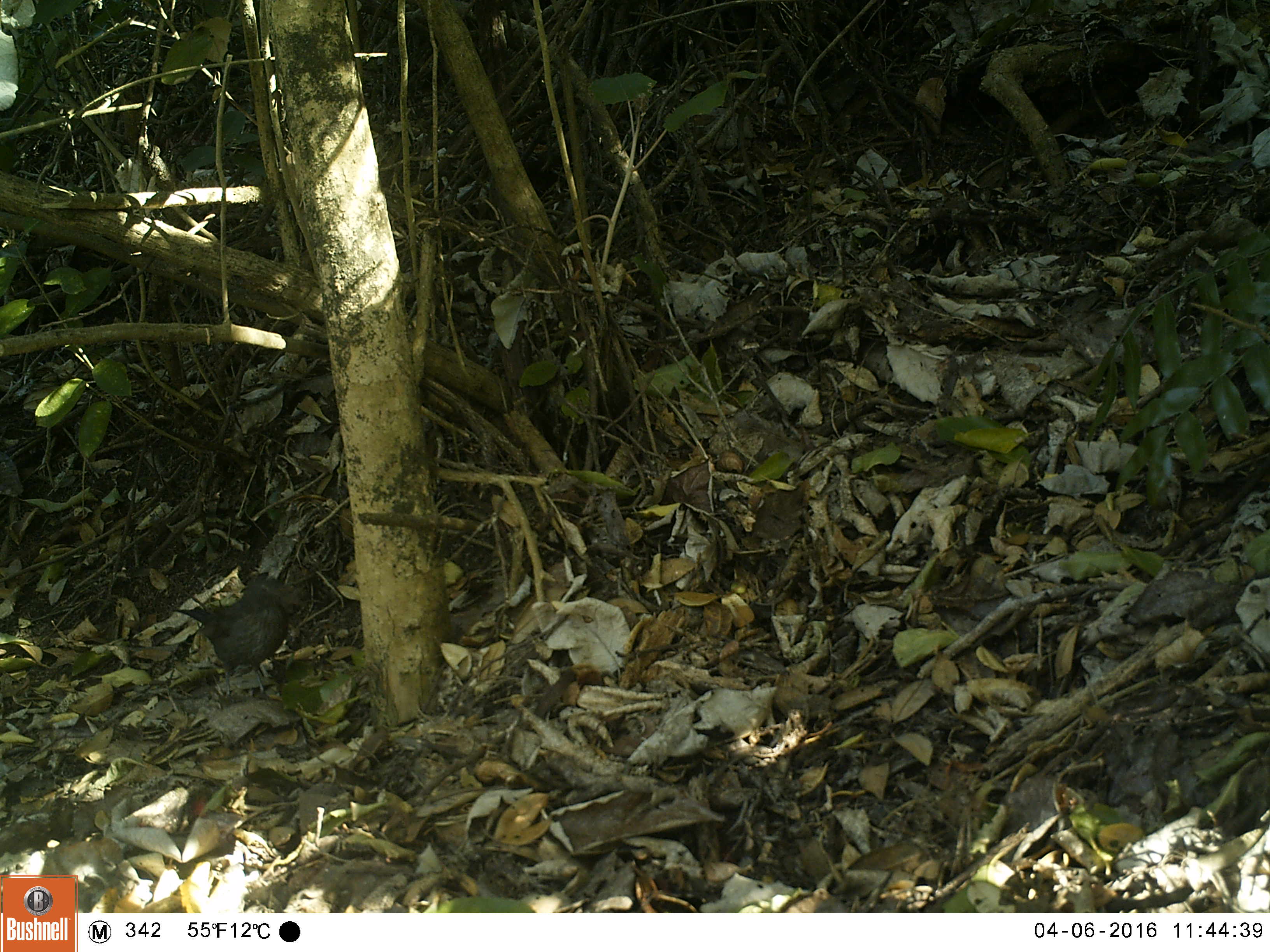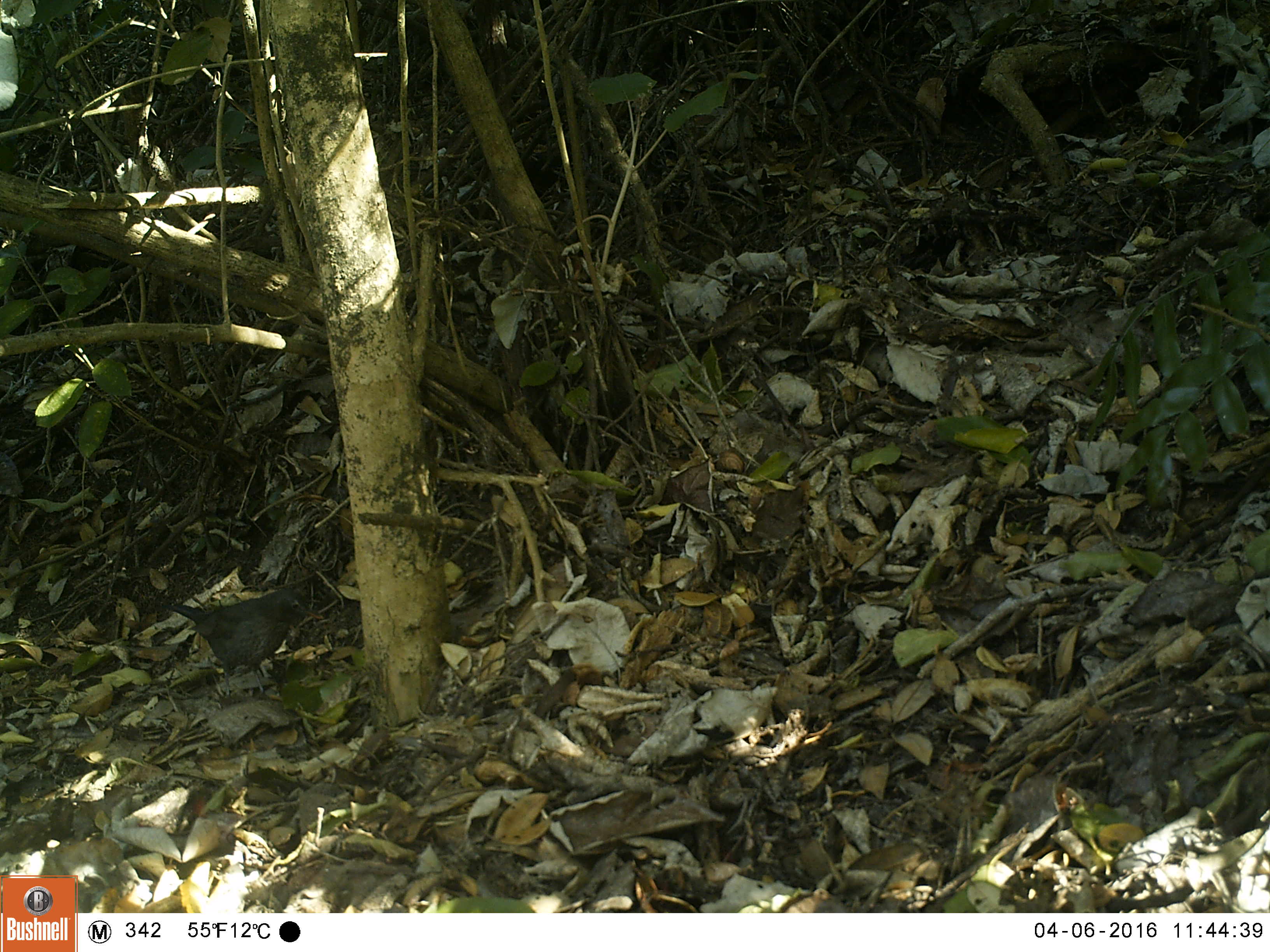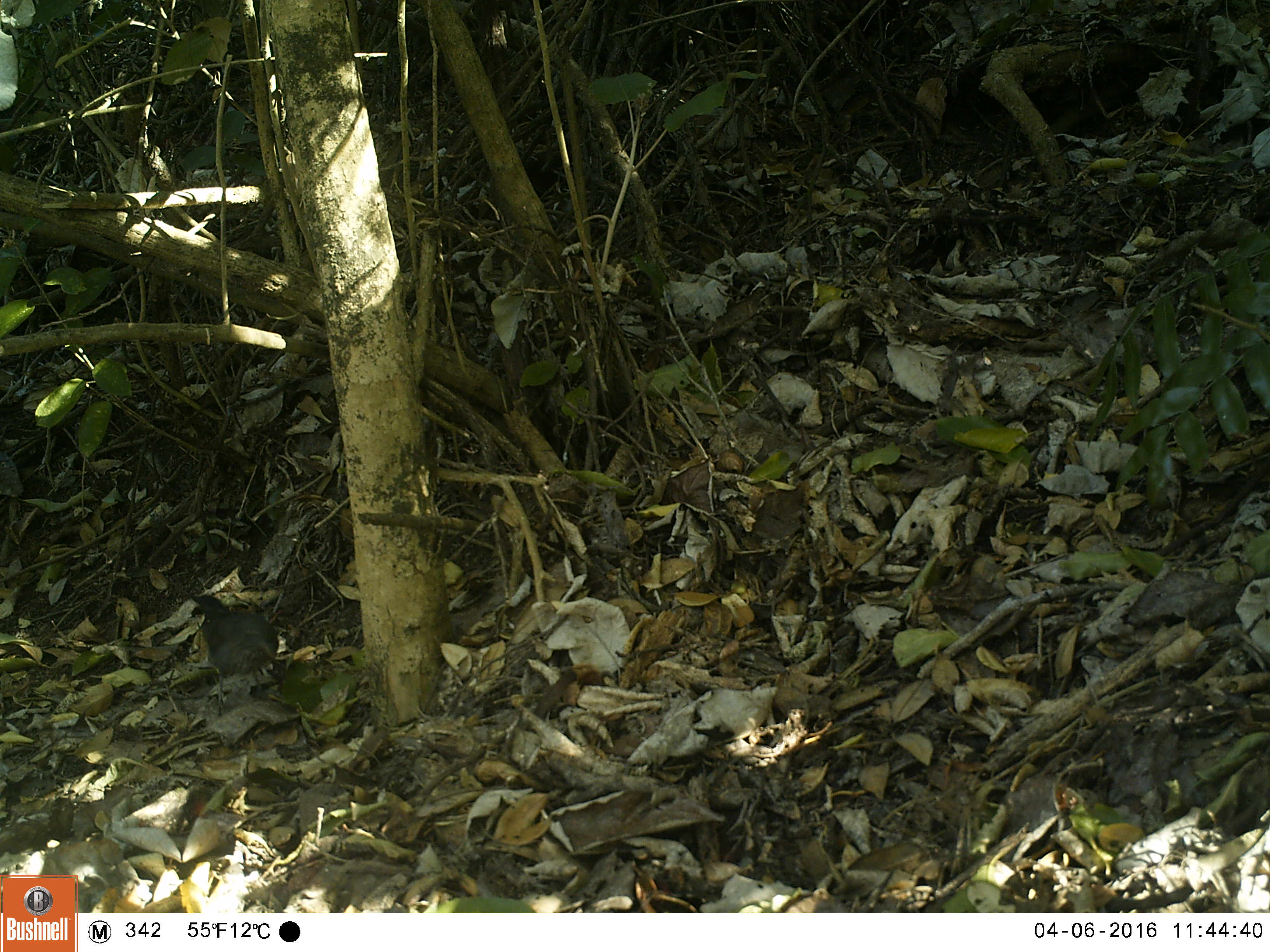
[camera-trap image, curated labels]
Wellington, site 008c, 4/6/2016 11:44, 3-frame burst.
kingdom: Animalia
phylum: Chordata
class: Aves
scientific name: Aves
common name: bird